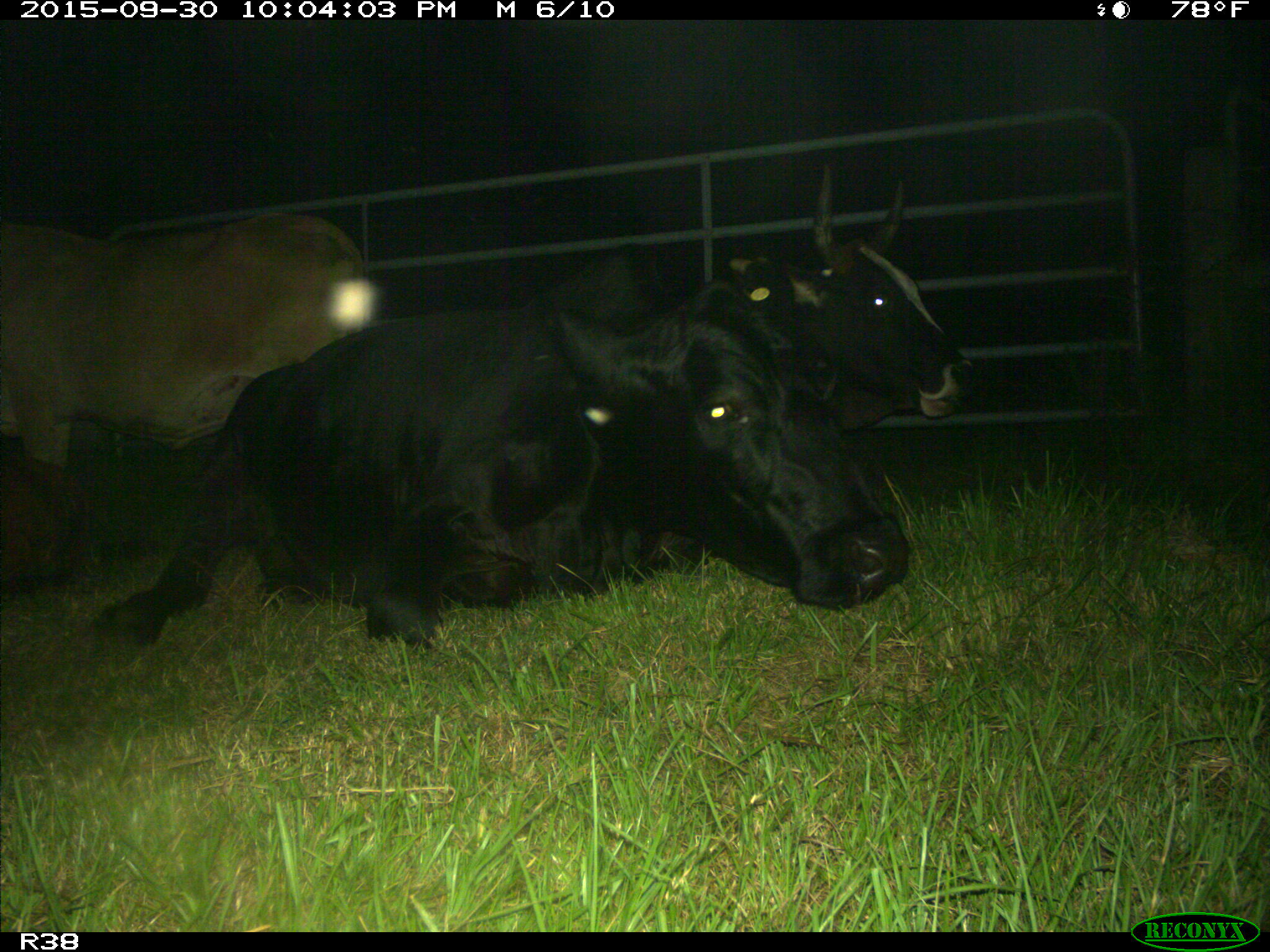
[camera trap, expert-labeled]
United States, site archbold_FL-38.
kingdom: Animalia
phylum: Chordata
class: Mammalia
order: Artiodactyla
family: Bovidae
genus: Bos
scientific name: Bos taurus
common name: domestic cow